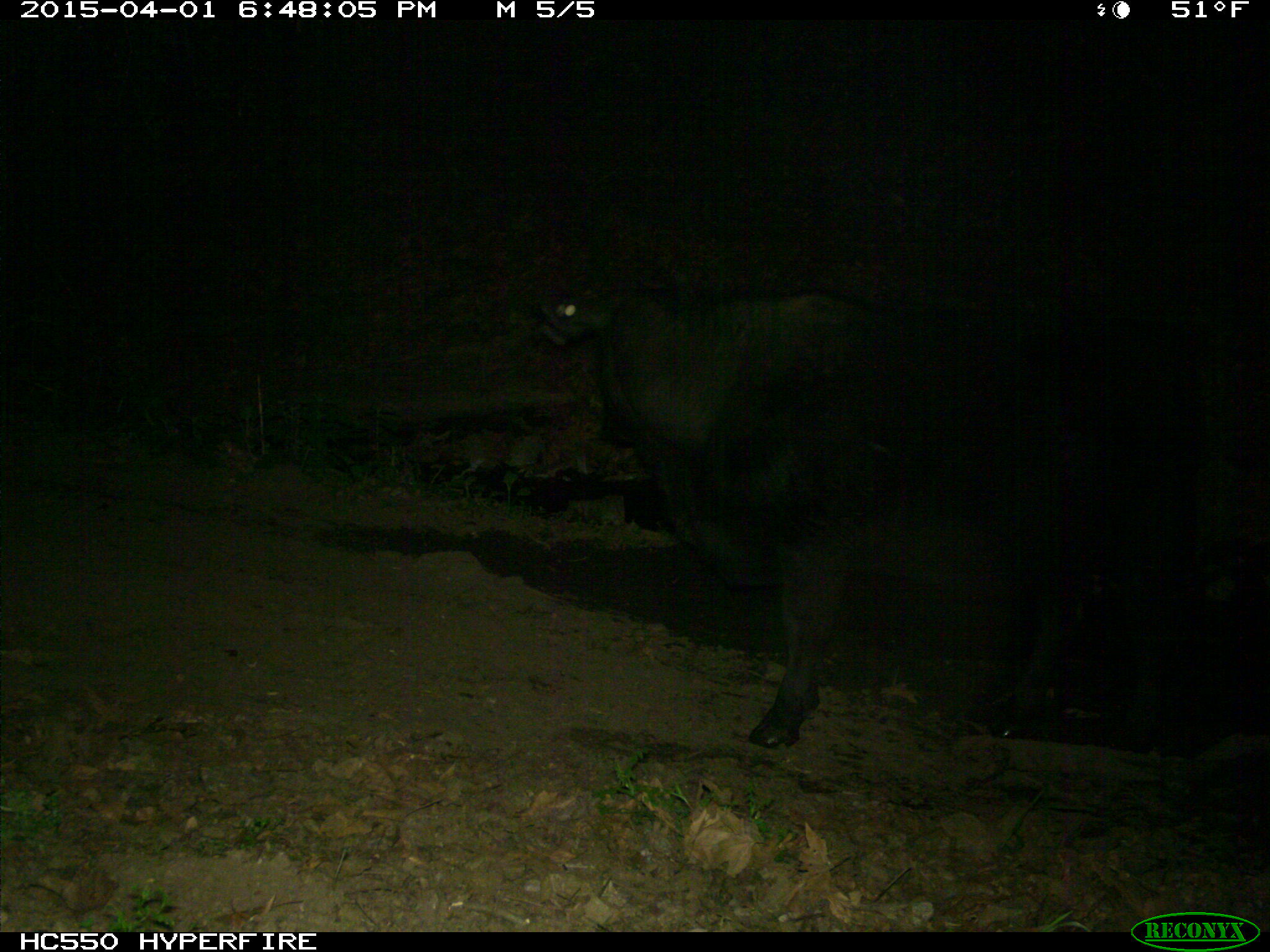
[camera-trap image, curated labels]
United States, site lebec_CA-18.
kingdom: Animalia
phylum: Chordata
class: Mammalia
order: Artiodactyla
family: Bovidae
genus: Bos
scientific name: Bos taurus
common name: domestic cow